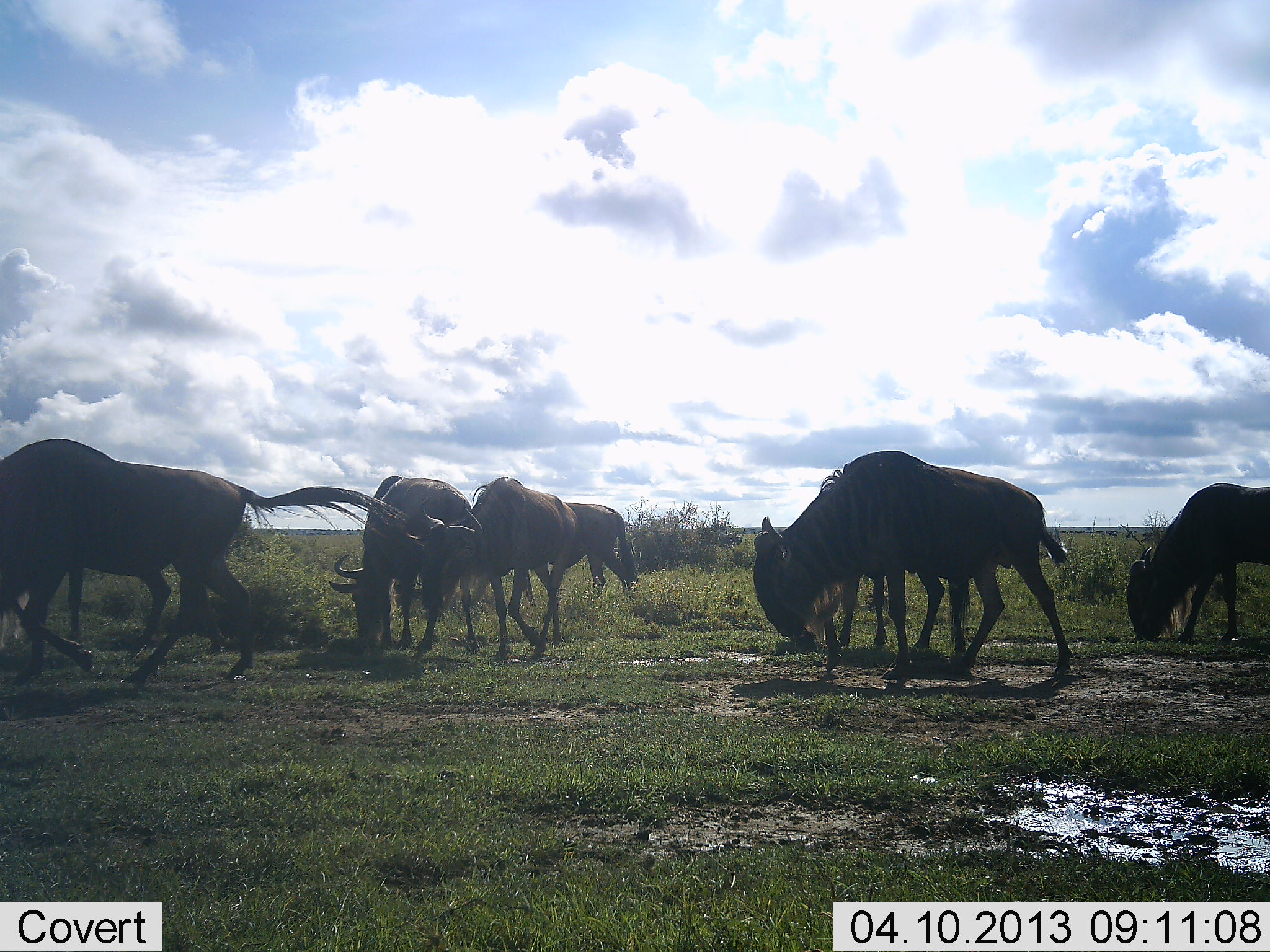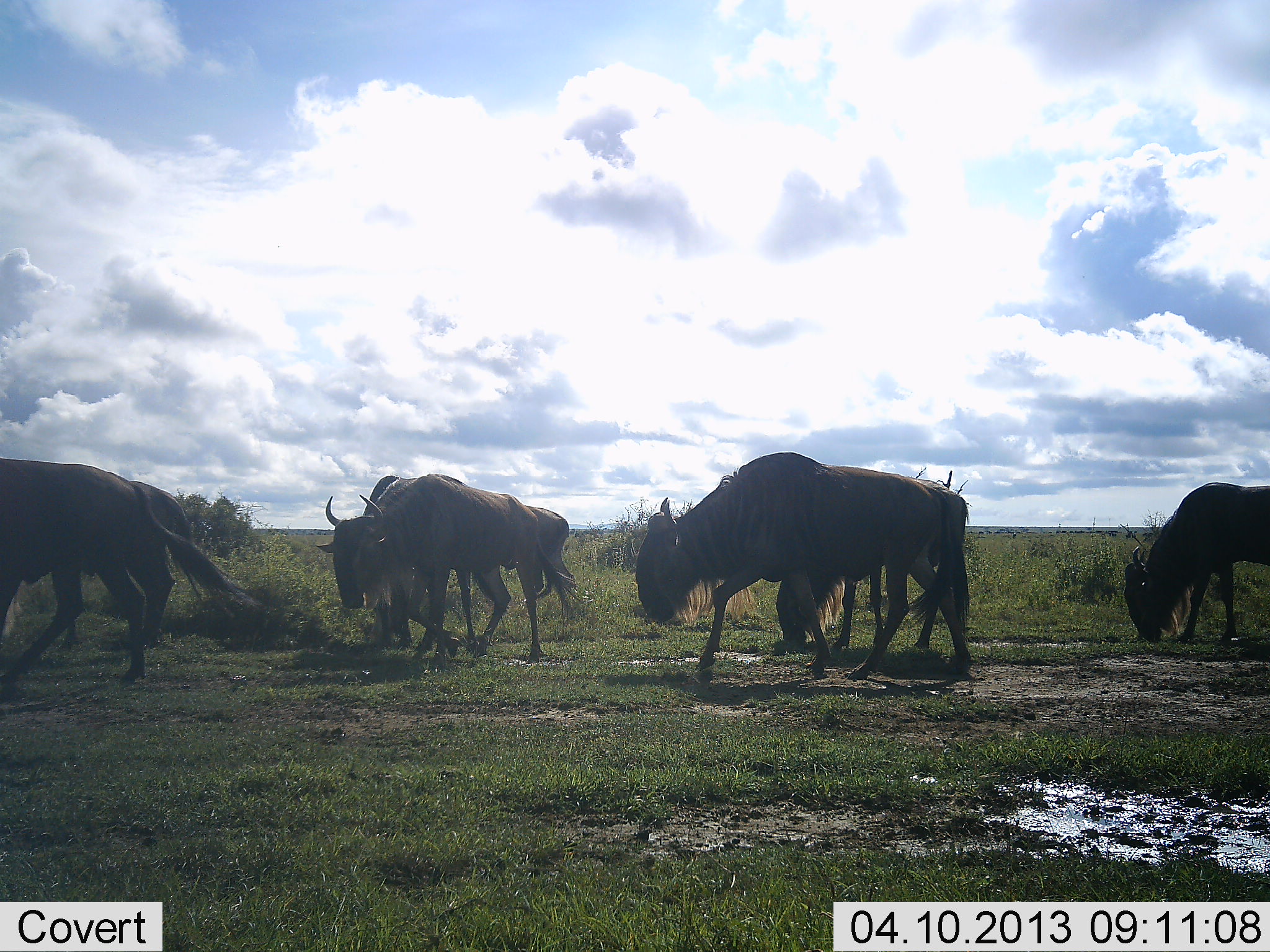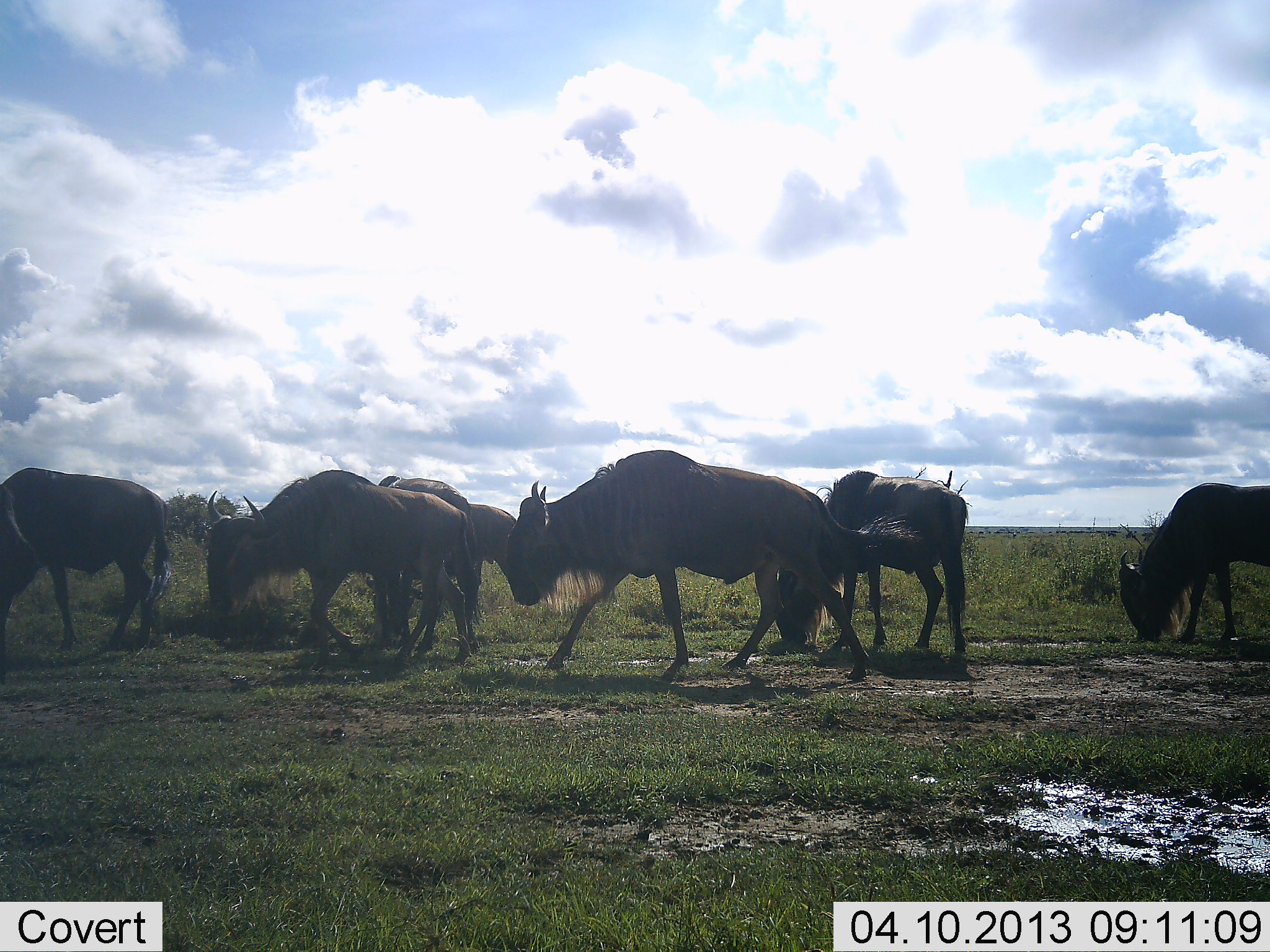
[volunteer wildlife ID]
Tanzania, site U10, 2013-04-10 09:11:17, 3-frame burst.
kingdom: Animalia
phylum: Chordata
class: Mammalia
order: Artiodactyla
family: Bovidae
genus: Connochaetes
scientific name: Connochaetes taurinus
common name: blue wildebeest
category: wildebeest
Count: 8.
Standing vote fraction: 15%.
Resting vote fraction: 0%.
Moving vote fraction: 85%.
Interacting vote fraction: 0%.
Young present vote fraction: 0%.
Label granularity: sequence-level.